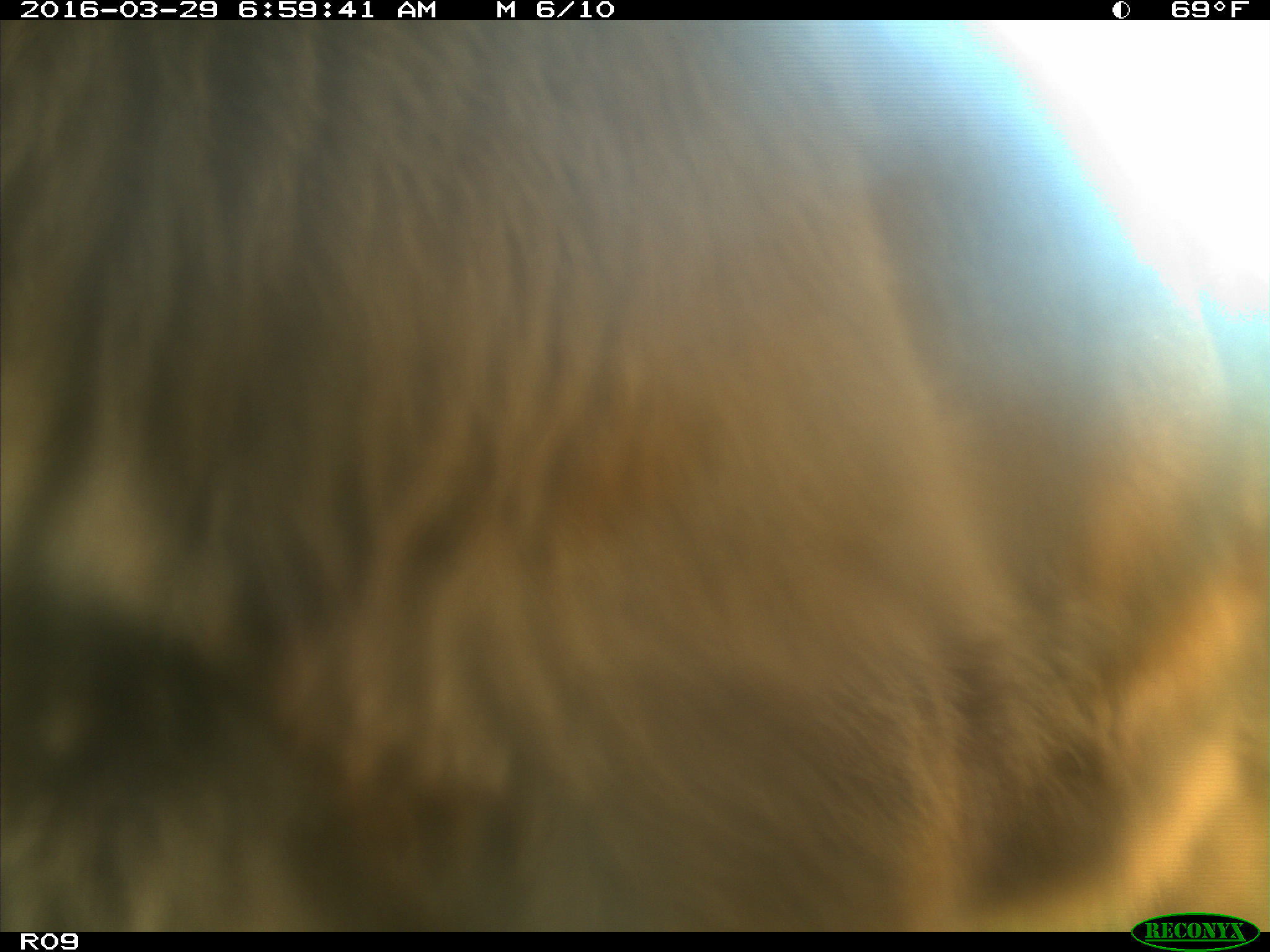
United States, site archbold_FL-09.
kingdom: Animalia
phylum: Chordata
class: Mammalia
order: Artiodactyla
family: Bovidae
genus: Bos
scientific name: Bos taurus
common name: domestic cow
Bos taurus (domestic cow).